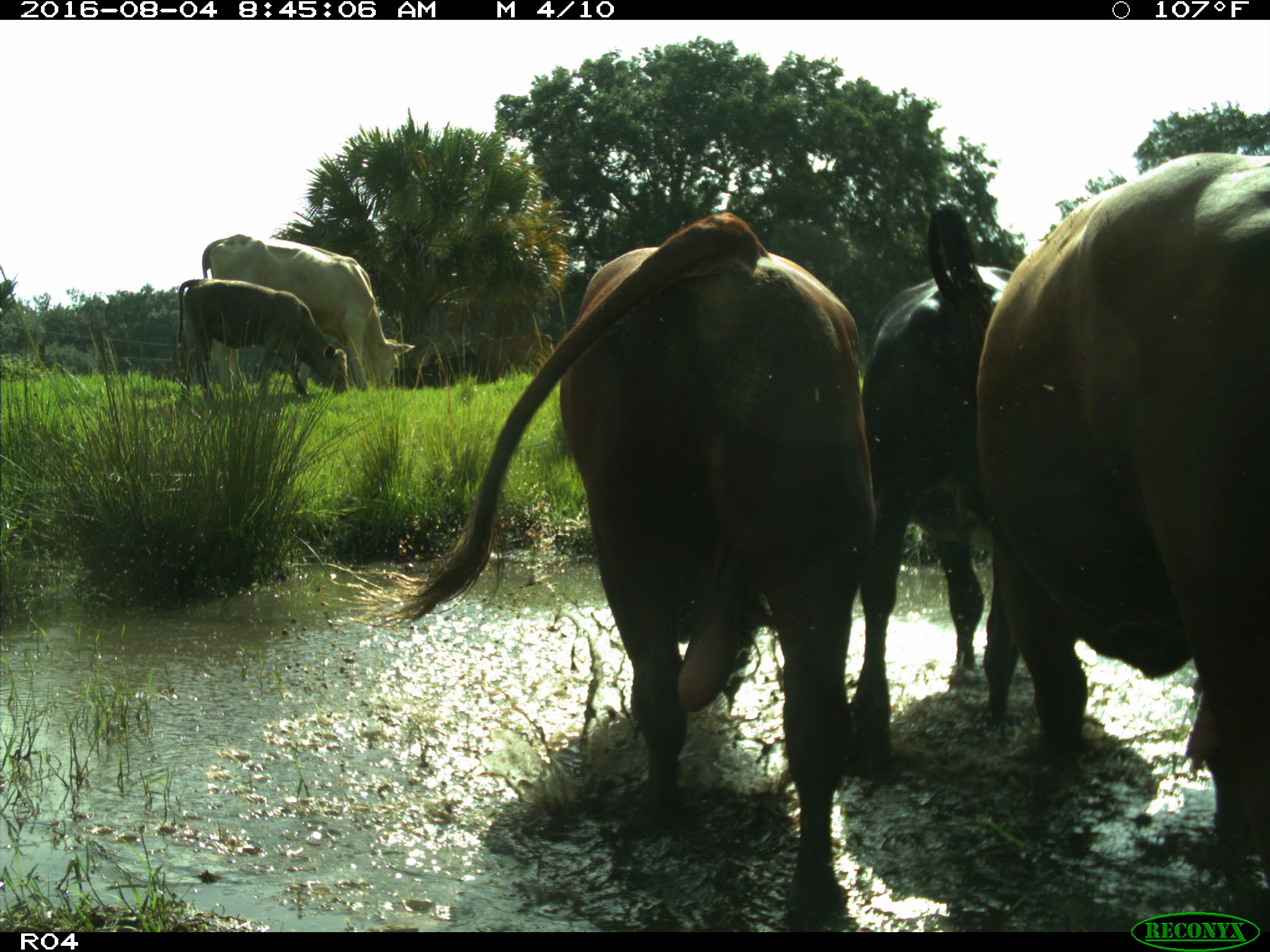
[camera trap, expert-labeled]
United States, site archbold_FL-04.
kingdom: Animalia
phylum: Chordata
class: Mammalia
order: Artiodactyla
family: Bovidae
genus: Bos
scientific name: Bos taurus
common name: domestic cow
Bos taurus (domestic cow).